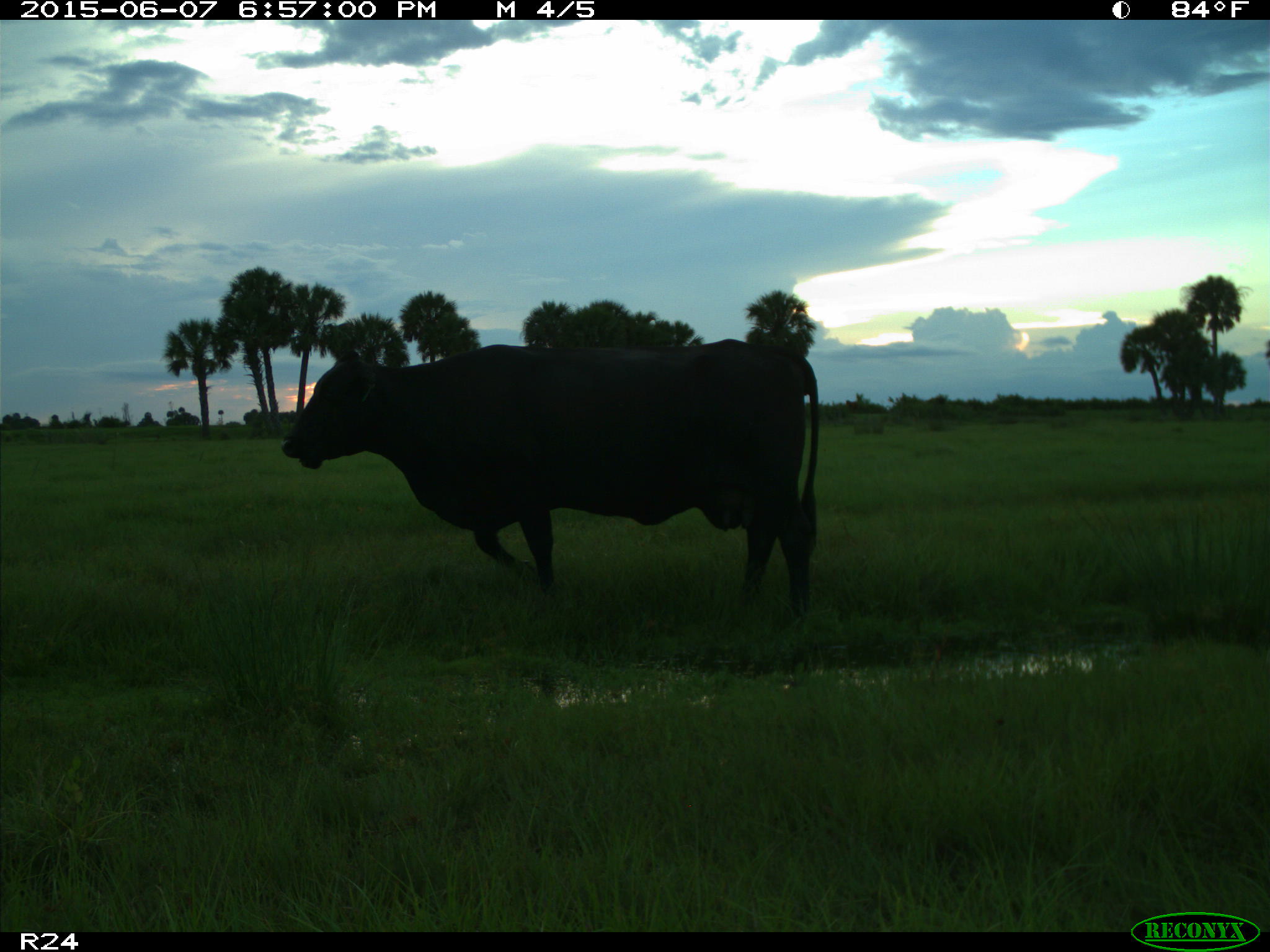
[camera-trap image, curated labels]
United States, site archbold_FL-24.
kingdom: Animalia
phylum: Chordata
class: Mammalia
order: Artiodactyla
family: Bovidae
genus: Bos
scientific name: Bos taurus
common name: domestic cow